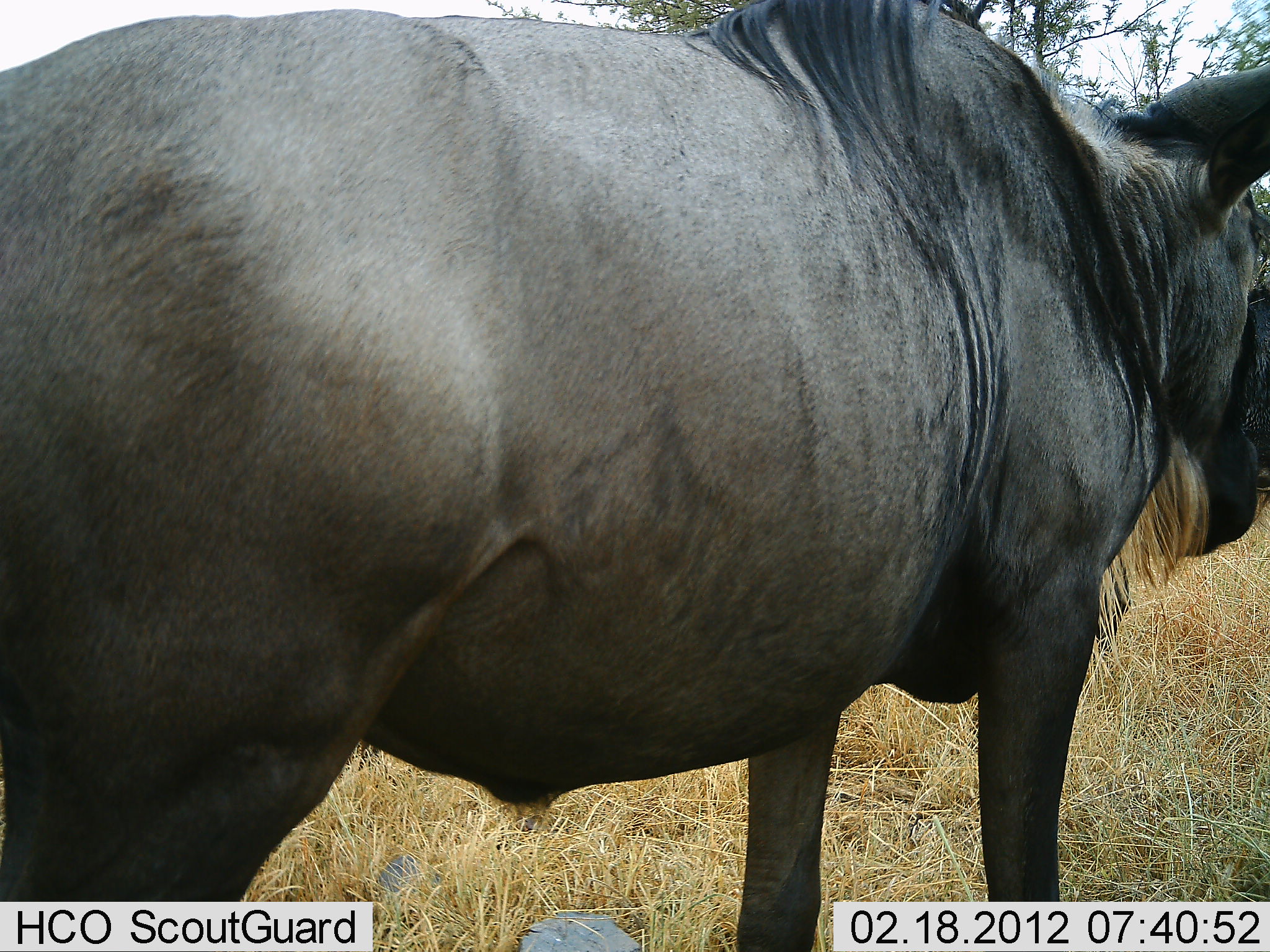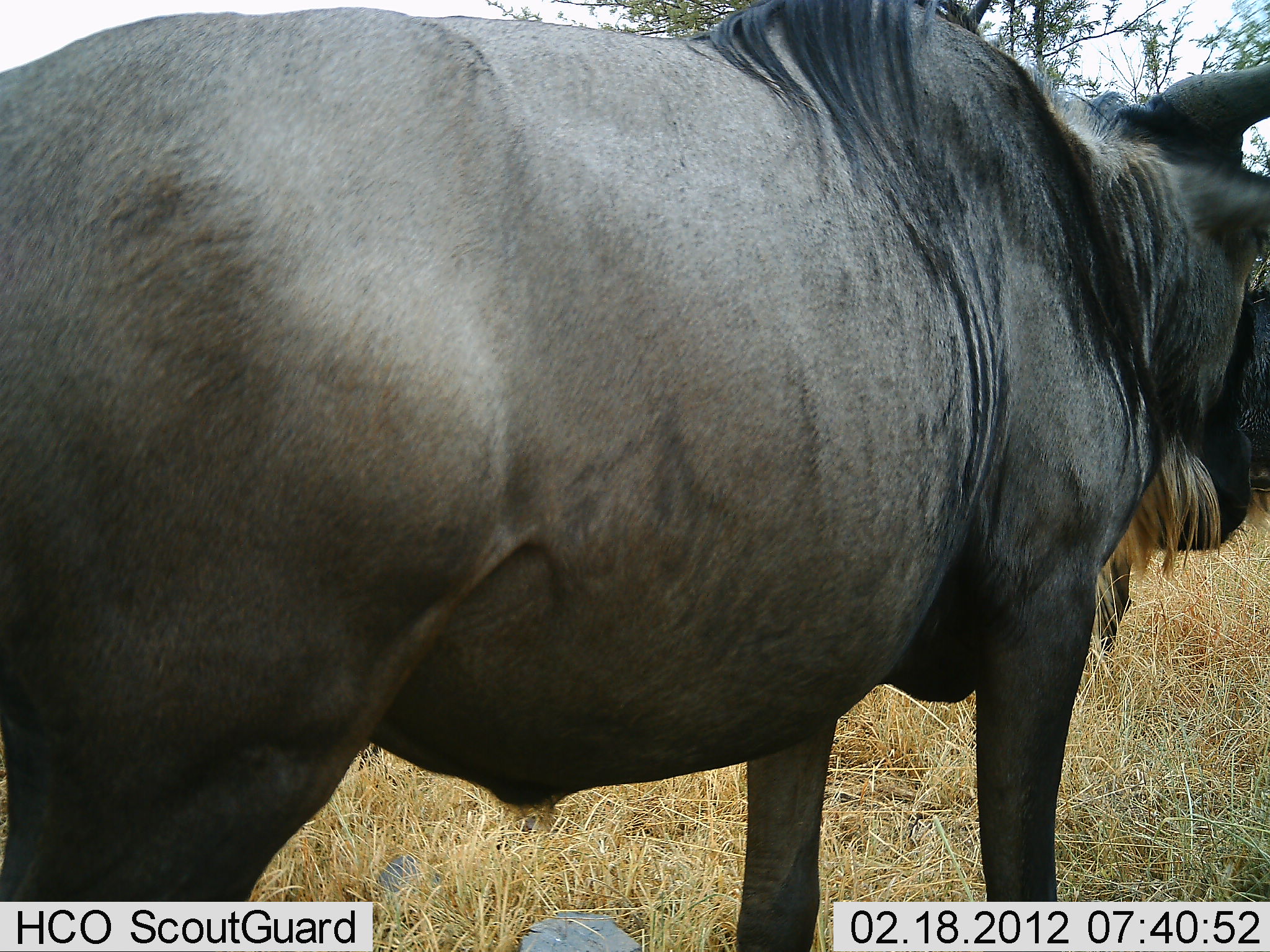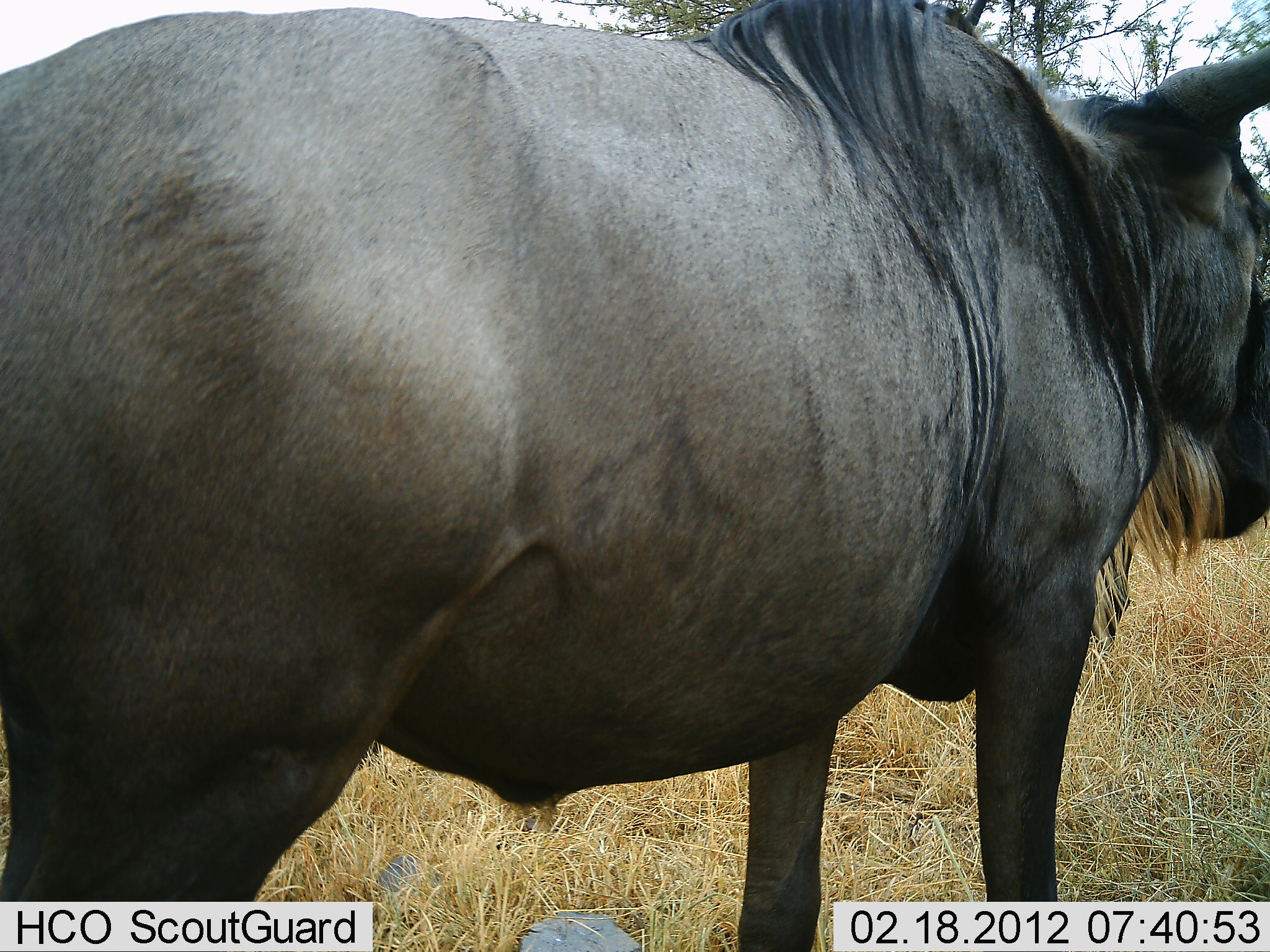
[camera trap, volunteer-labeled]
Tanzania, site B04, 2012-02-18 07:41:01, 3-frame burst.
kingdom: Animalia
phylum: Chordata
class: Mammalia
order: Artiodactyla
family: Bovidae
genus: Connochaetes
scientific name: Connochaetes taurinus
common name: blue wildebeest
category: wildebeest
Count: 1.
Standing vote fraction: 100%.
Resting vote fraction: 0%.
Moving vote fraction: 0%.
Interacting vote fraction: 0%.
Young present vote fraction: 0%.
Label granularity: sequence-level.